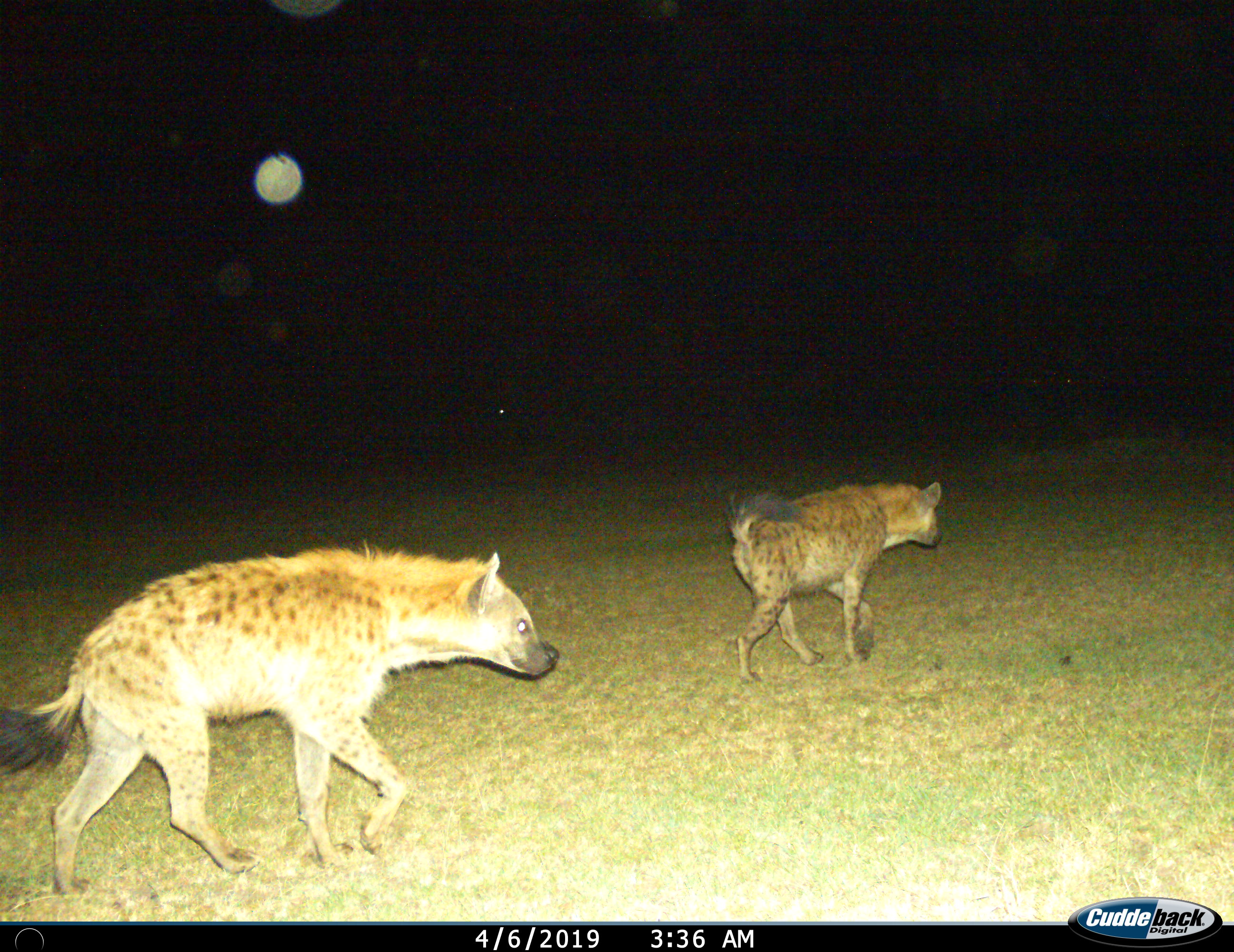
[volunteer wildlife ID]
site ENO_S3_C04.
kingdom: Animalia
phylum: Chordata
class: Mammalia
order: Carnivora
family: Hyaenidae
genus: Crocuta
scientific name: Crocuta crocuta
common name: spotted hyena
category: hyenaspotted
Hyenaspotted (spotted hyena) (Crocuta crocuta), count 2. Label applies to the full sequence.